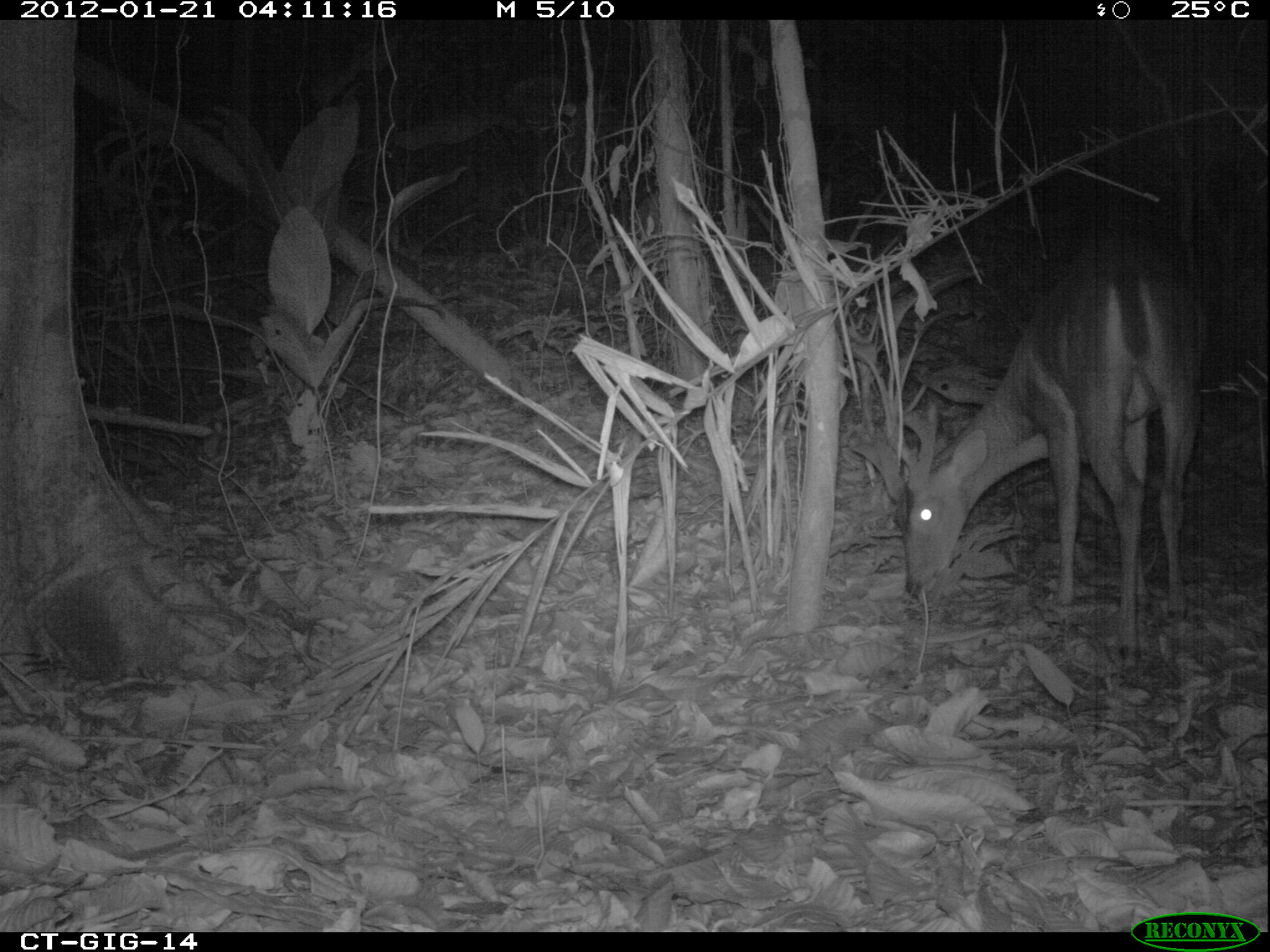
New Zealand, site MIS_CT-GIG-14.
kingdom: Animalia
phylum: Chordata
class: Mammalia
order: Artiodactyla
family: Cervidae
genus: Odocoileus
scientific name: Odocoileus virginianus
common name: white-tailed deer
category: white tailed deer